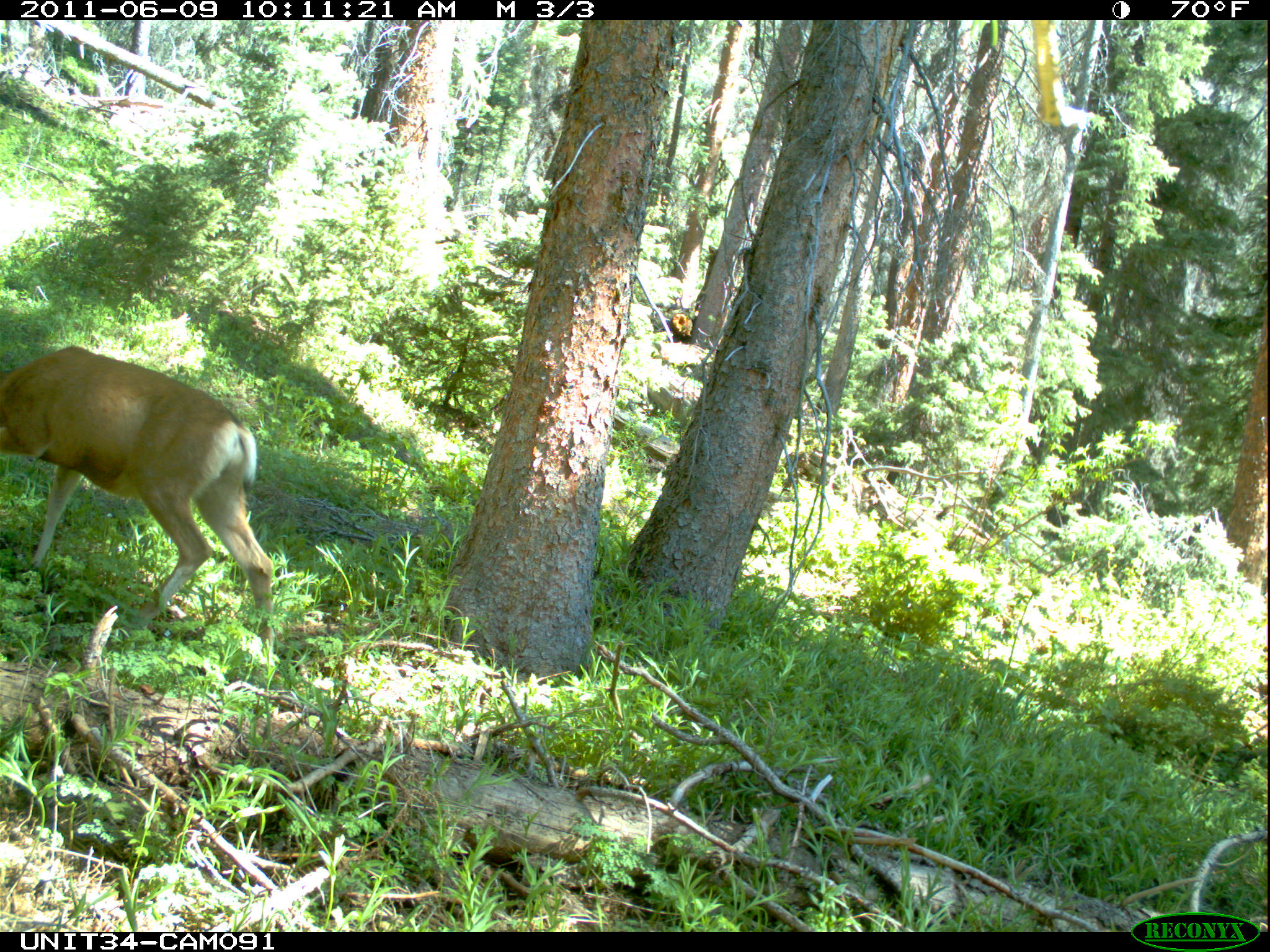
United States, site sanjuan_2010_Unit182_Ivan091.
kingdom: Animalia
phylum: Chordata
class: Mammalia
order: Artiodactyla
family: Cervidae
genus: Odocoileus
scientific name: Odocoileus hemionus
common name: mule deer